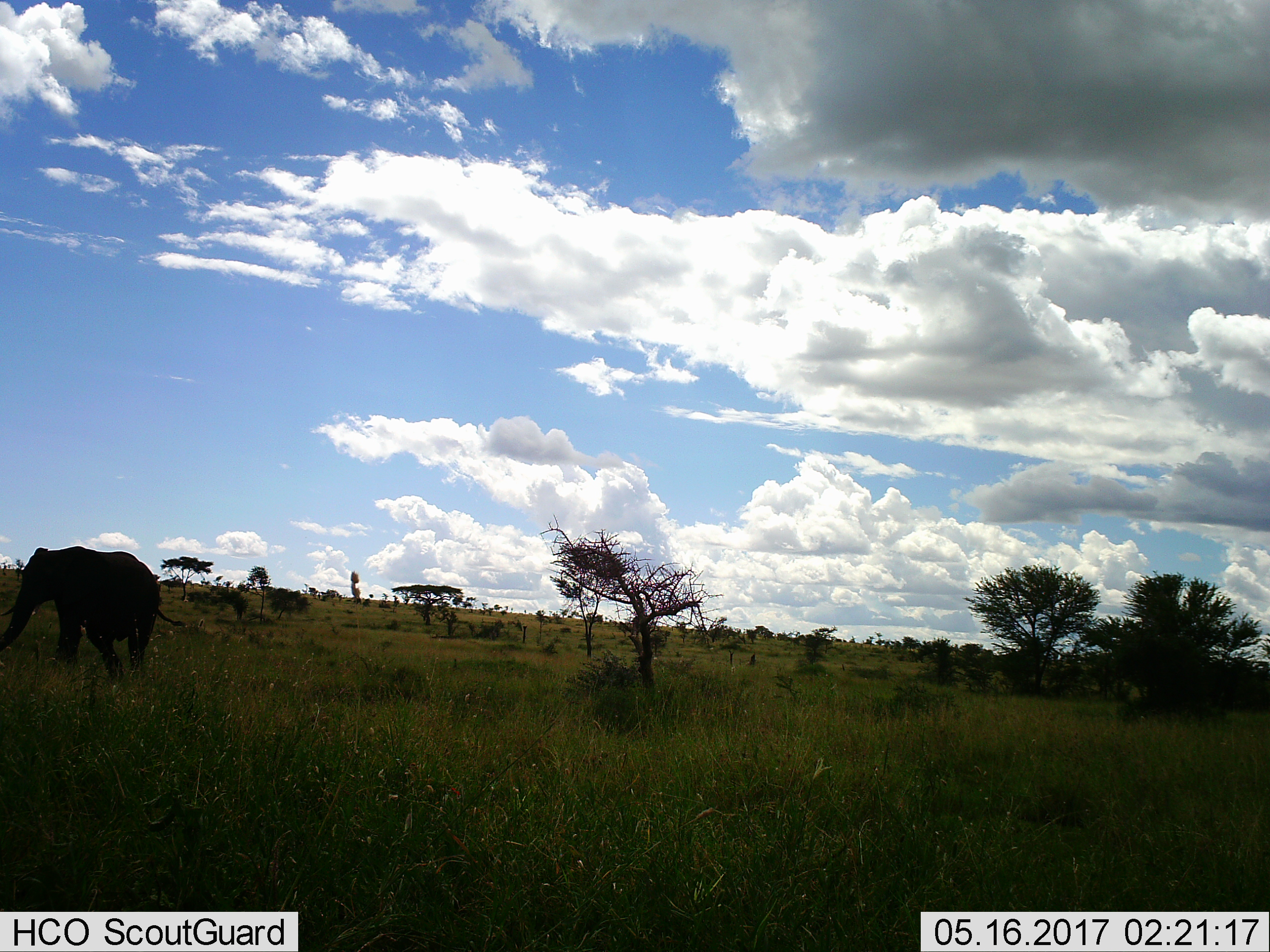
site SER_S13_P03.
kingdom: Animalia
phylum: Chordata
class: Mammalia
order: Proboscidea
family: Elephantidae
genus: Loxodonta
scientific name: Loxodonta africana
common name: african bush elephant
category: elephant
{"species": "elephant (african bush elephant) (Loxodonta africana)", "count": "1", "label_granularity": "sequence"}